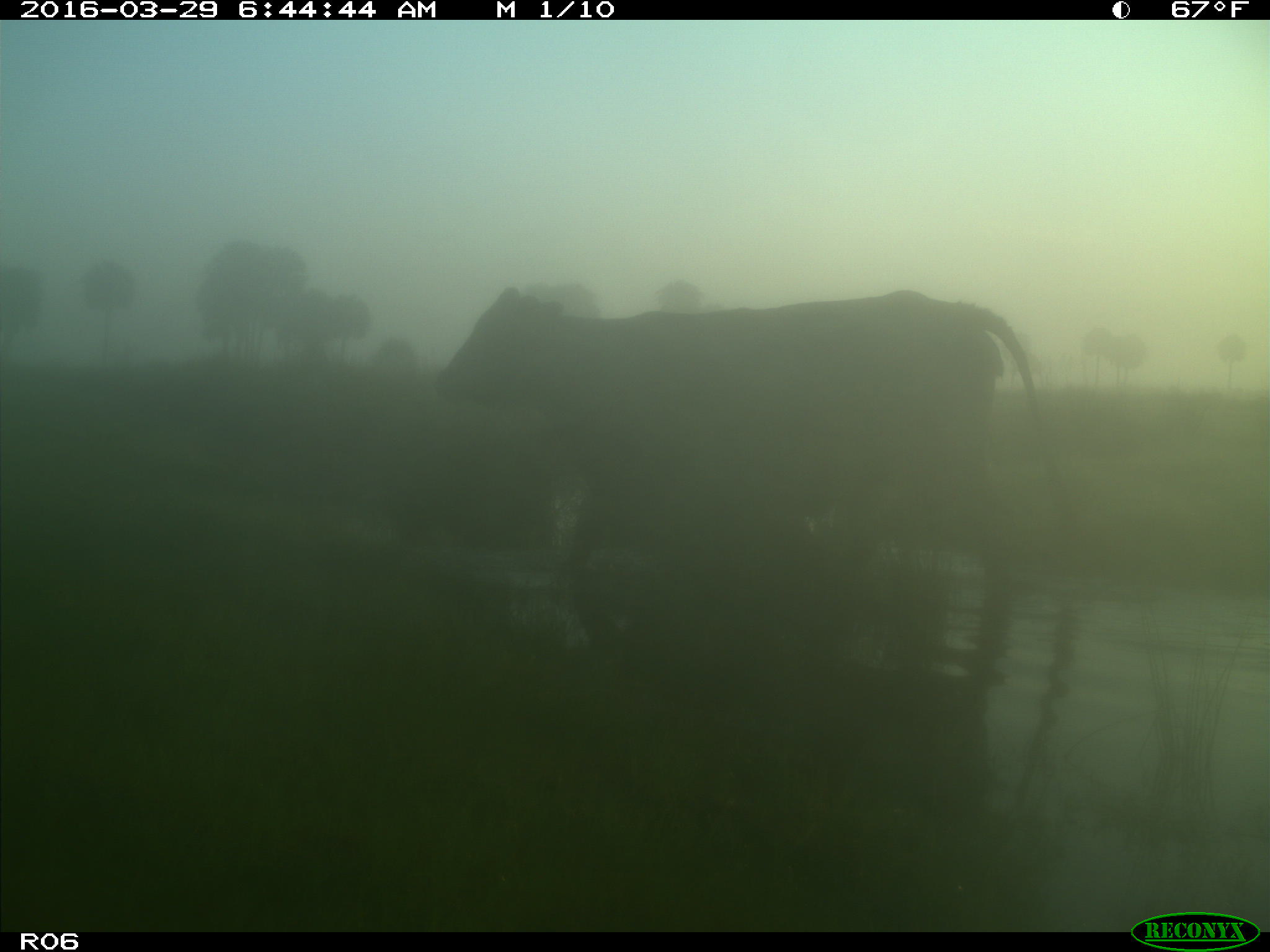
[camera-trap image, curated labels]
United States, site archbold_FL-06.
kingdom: Animalia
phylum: Chordata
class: Mammalia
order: Artiodactyla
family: Bovidae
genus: Bos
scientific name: Bos taurus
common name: domestic cow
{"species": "Bos taurus (domestic cow)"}